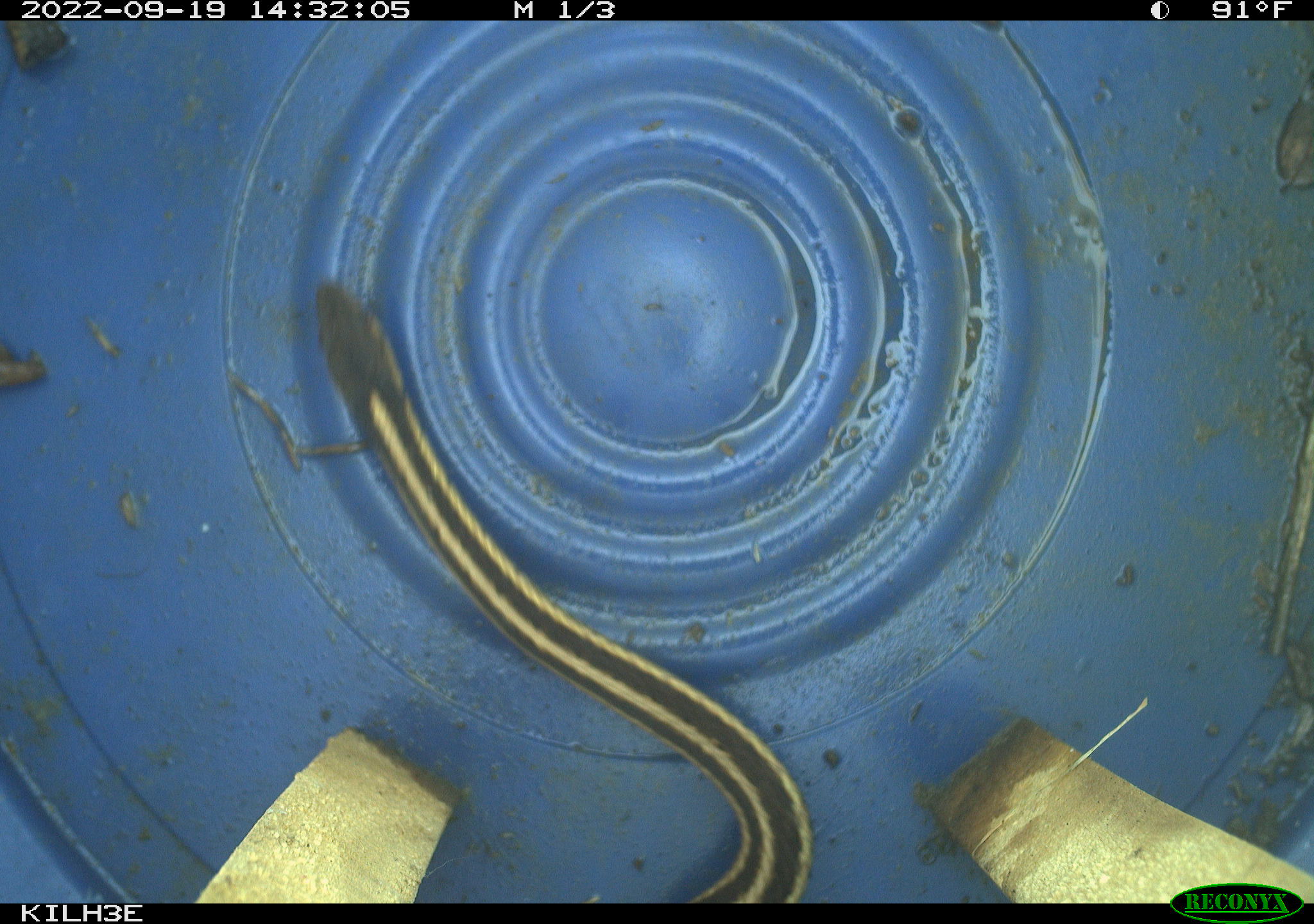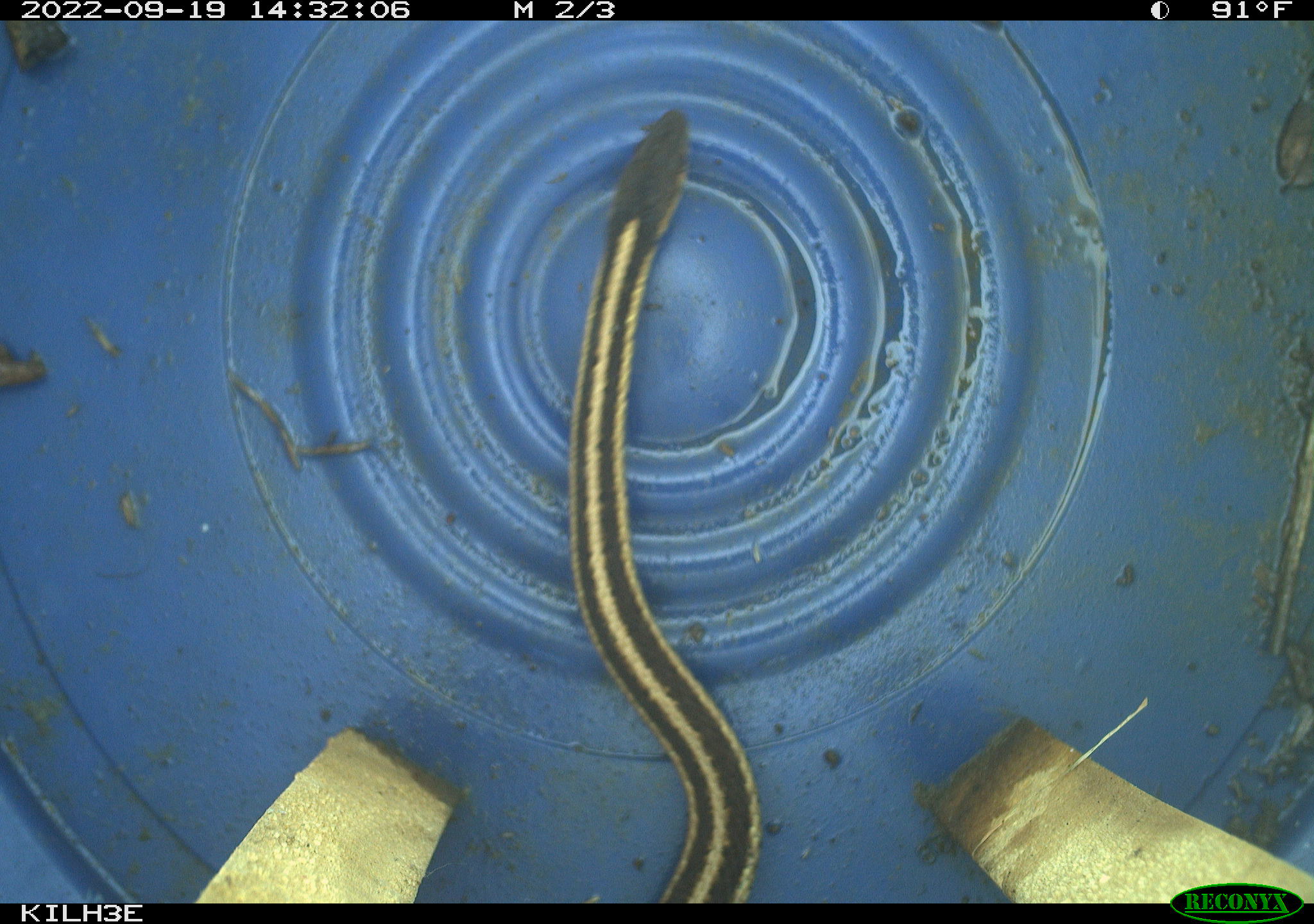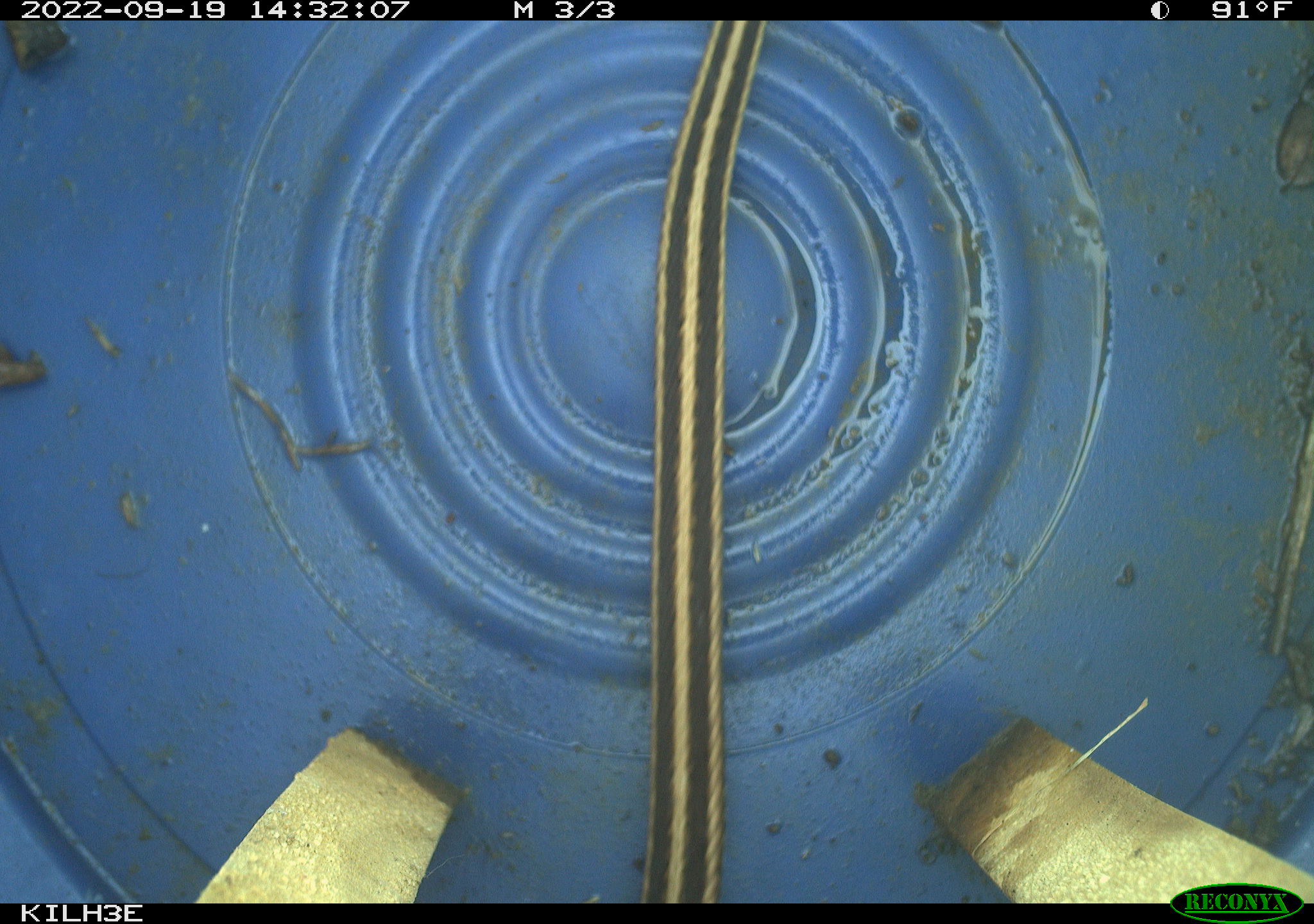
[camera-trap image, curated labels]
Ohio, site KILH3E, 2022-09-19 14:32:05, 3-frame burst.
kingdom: Animalia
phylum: Chordata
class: Reptilia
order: Squamata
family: Colubridae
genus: Thamnophis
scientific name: Thamnophis sirtalis sirtalis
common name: eastern gartersnake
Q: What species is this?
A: Eastern gartersnake (Thamnophis sirtalis sirtalis).